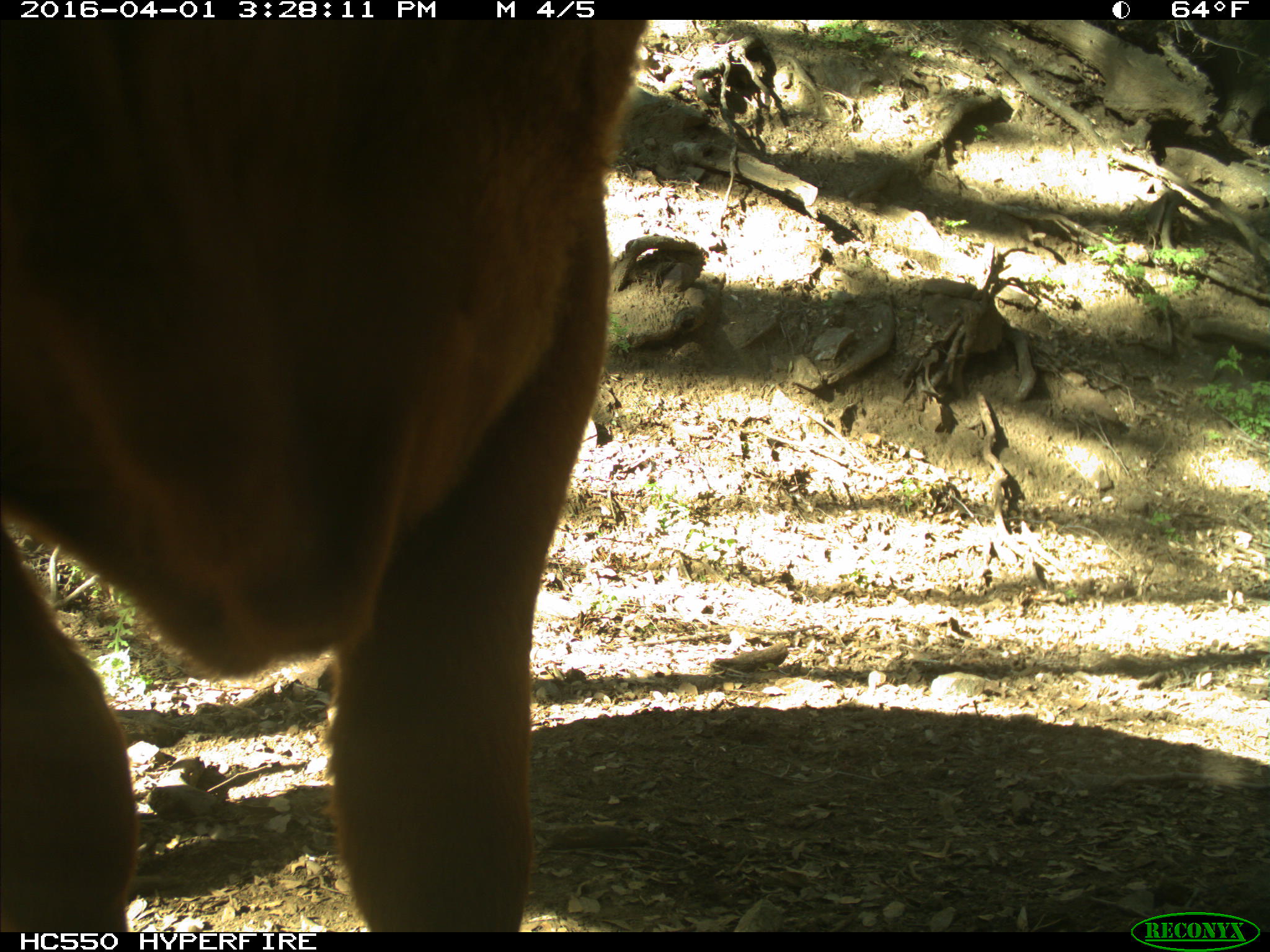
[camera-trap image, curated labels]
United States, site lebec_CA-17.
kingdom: Animalia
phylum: Chordata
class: Mammalia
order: Artiodactyla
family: Bovidae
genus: Bos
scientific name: Bos taurus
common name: domestic cow